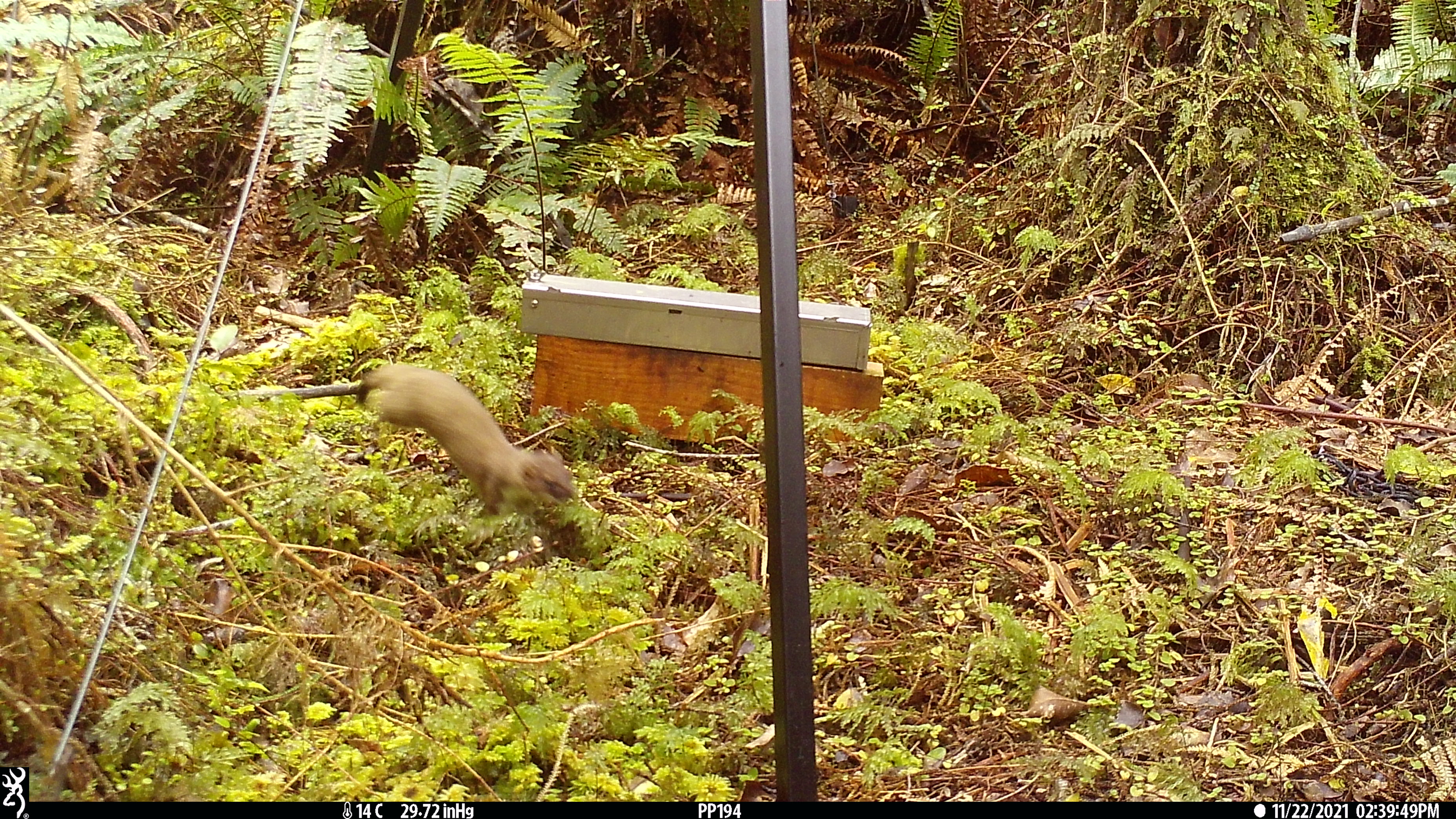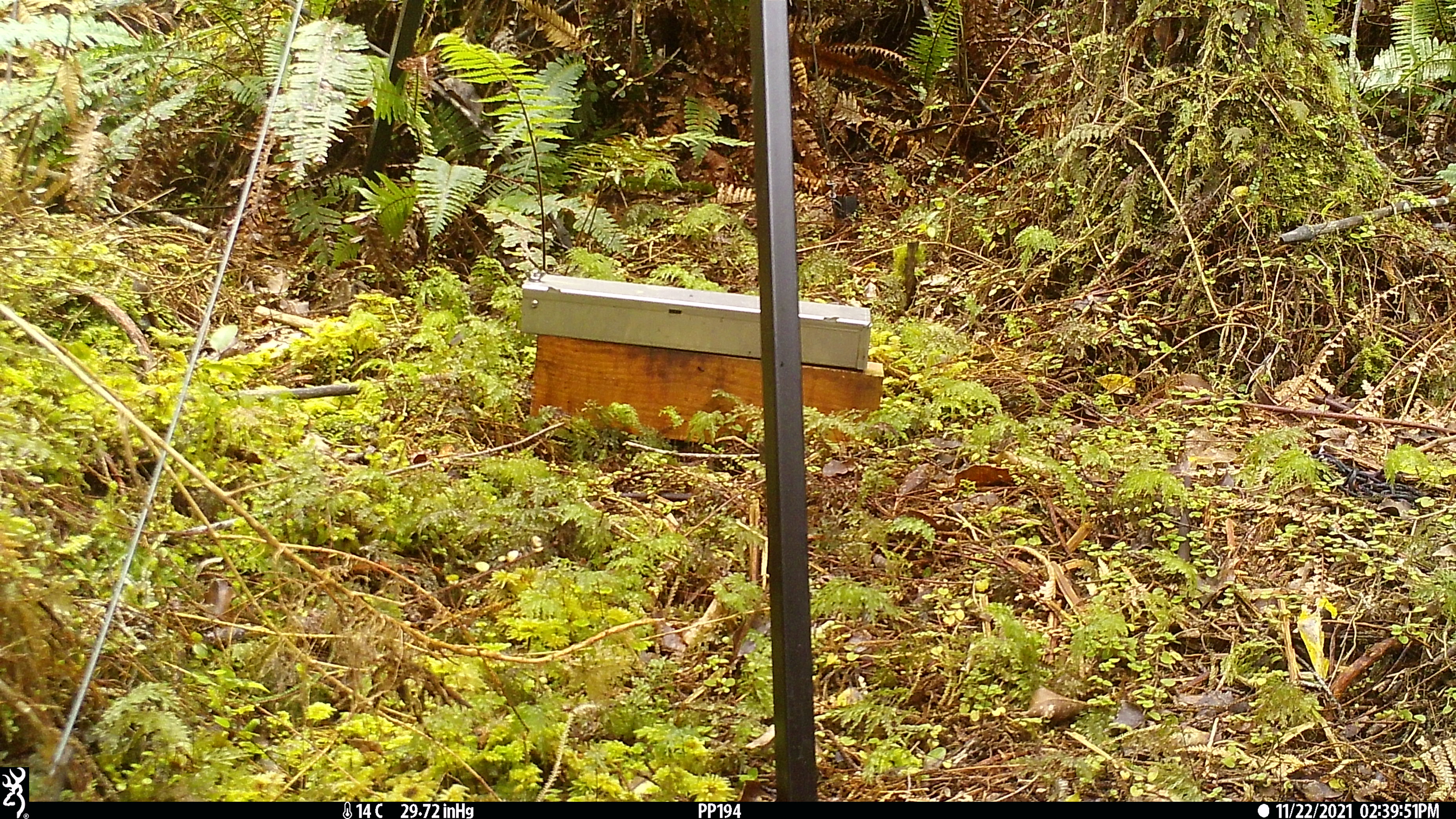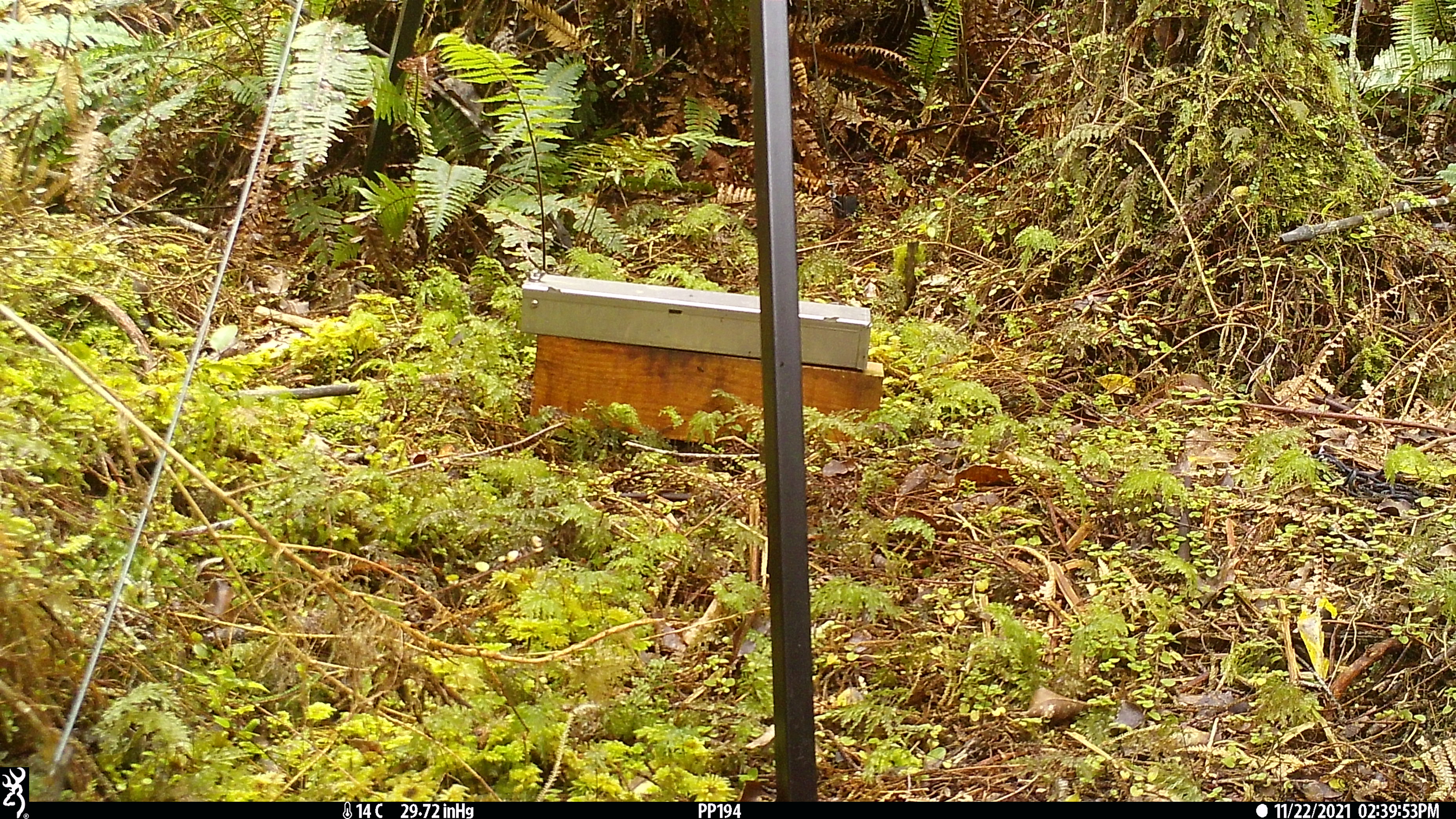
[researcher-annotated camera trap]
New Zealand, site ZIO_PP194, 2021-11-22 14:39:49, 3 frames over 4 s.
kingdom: Animalia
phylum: Chordata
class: Mammalia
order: Carnivora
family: Mustelidae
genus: Mustela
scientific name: Mustela erminea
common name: stoat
Stoat (Mustela erminea).